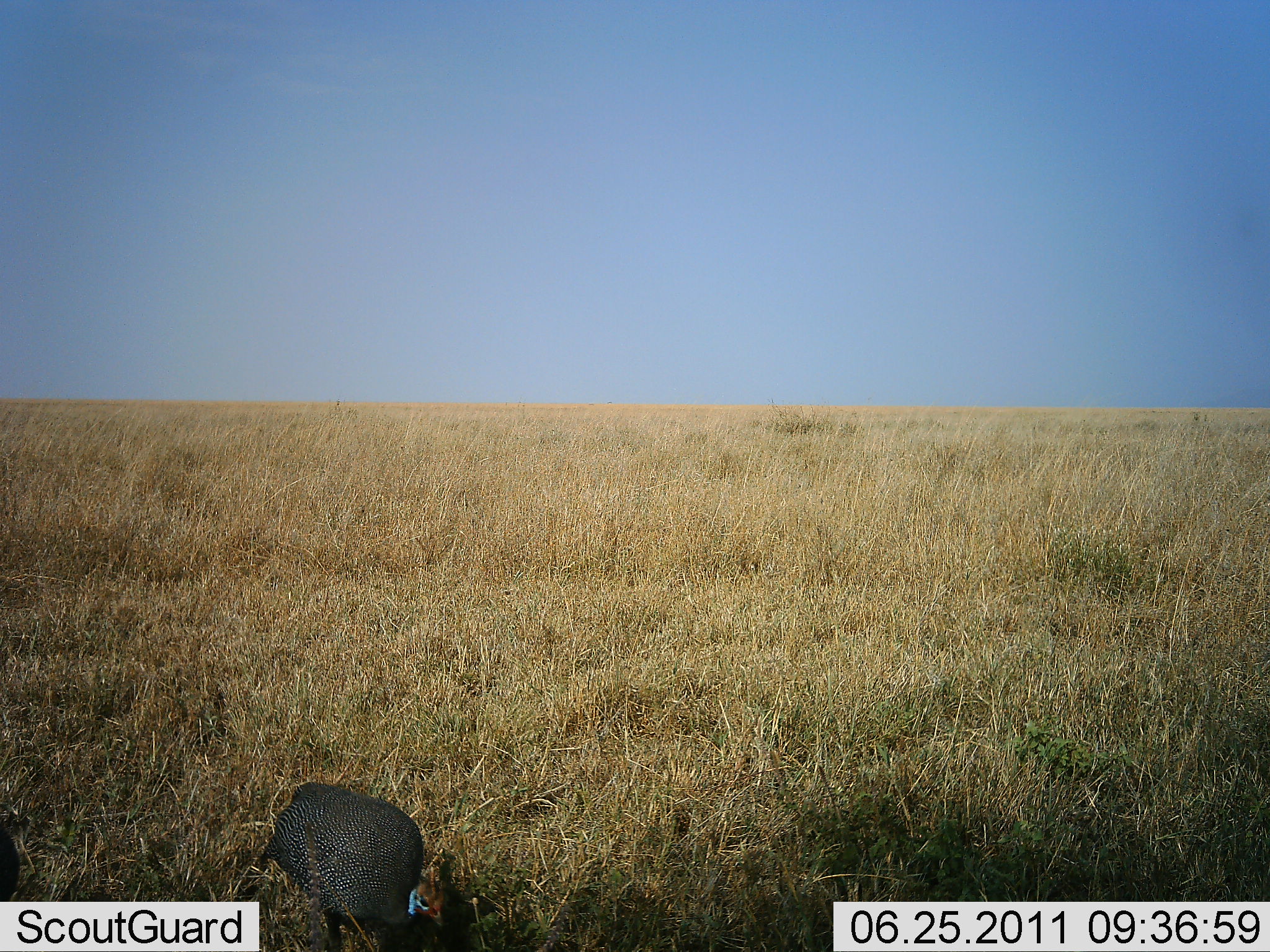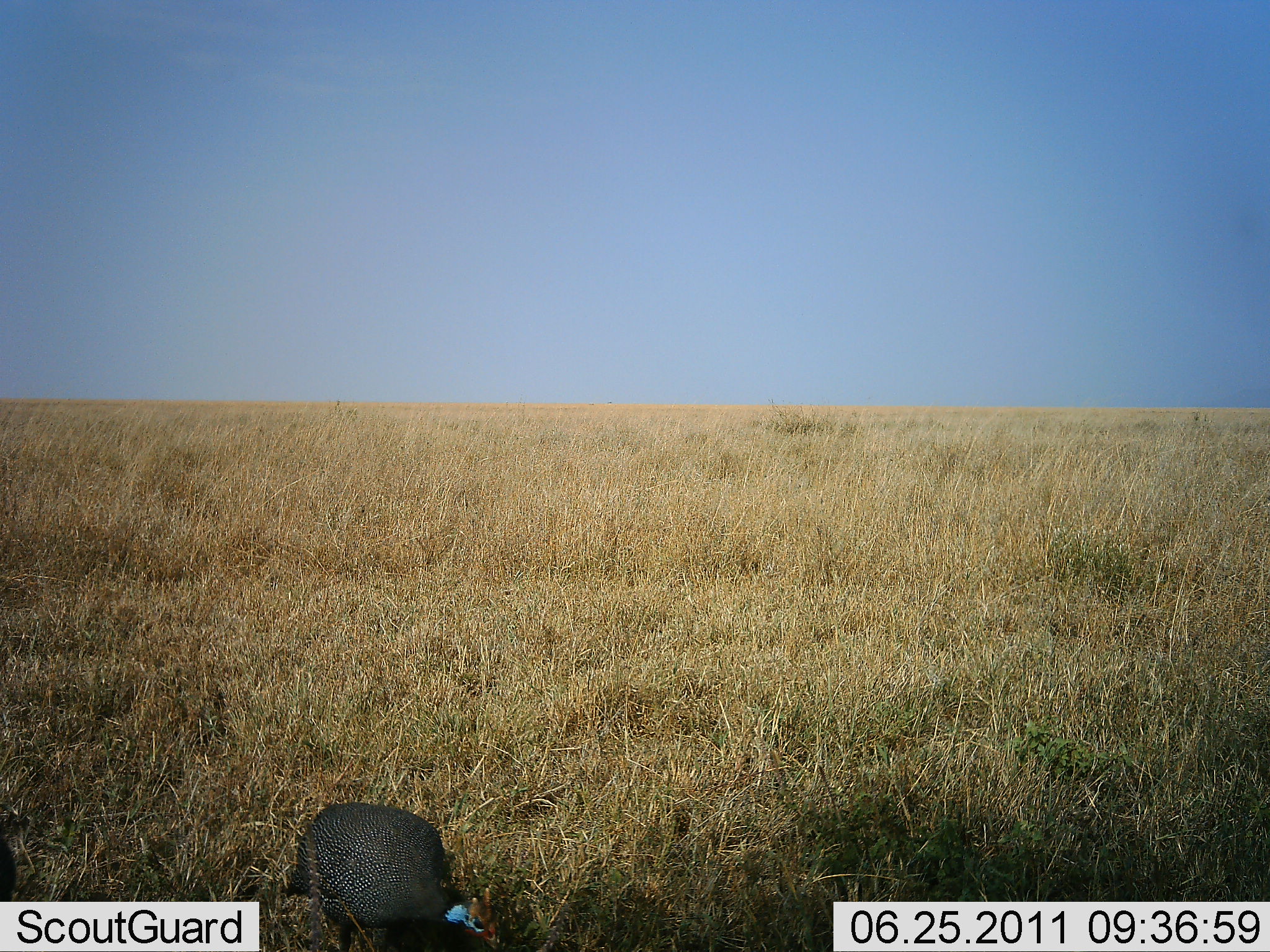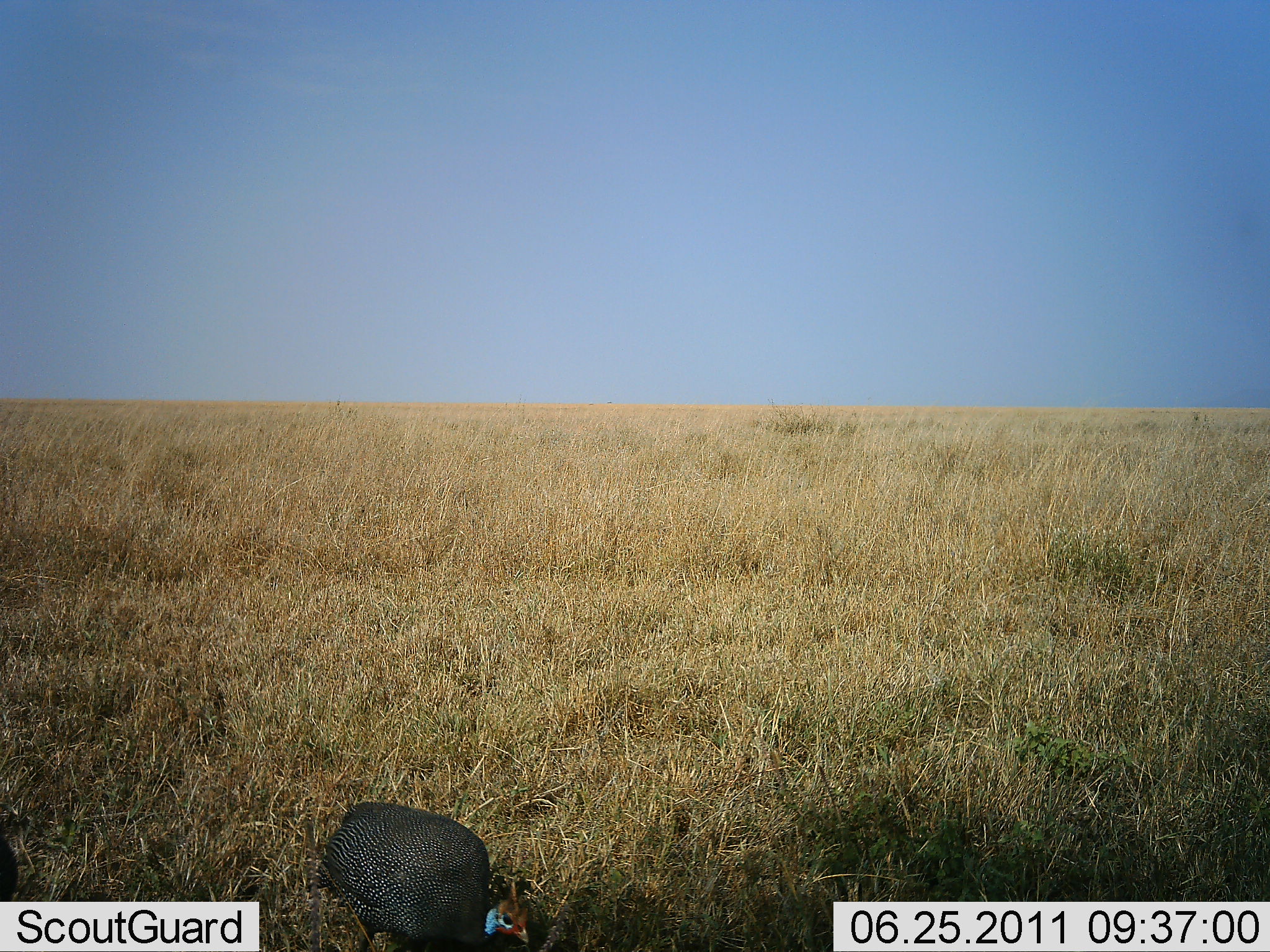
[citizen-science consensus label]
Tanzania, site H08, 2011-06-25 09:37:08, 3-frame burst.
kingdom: Animalia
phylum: Chordata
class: Aves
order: Galliformes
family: Numididae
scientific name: Numididae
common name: guinea fowl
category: guineafowl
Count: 1.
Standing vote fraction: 25%.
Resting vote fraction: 0%.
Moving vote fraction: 25%.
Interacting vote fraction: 0%.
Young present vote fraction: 0%.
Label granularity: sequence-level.